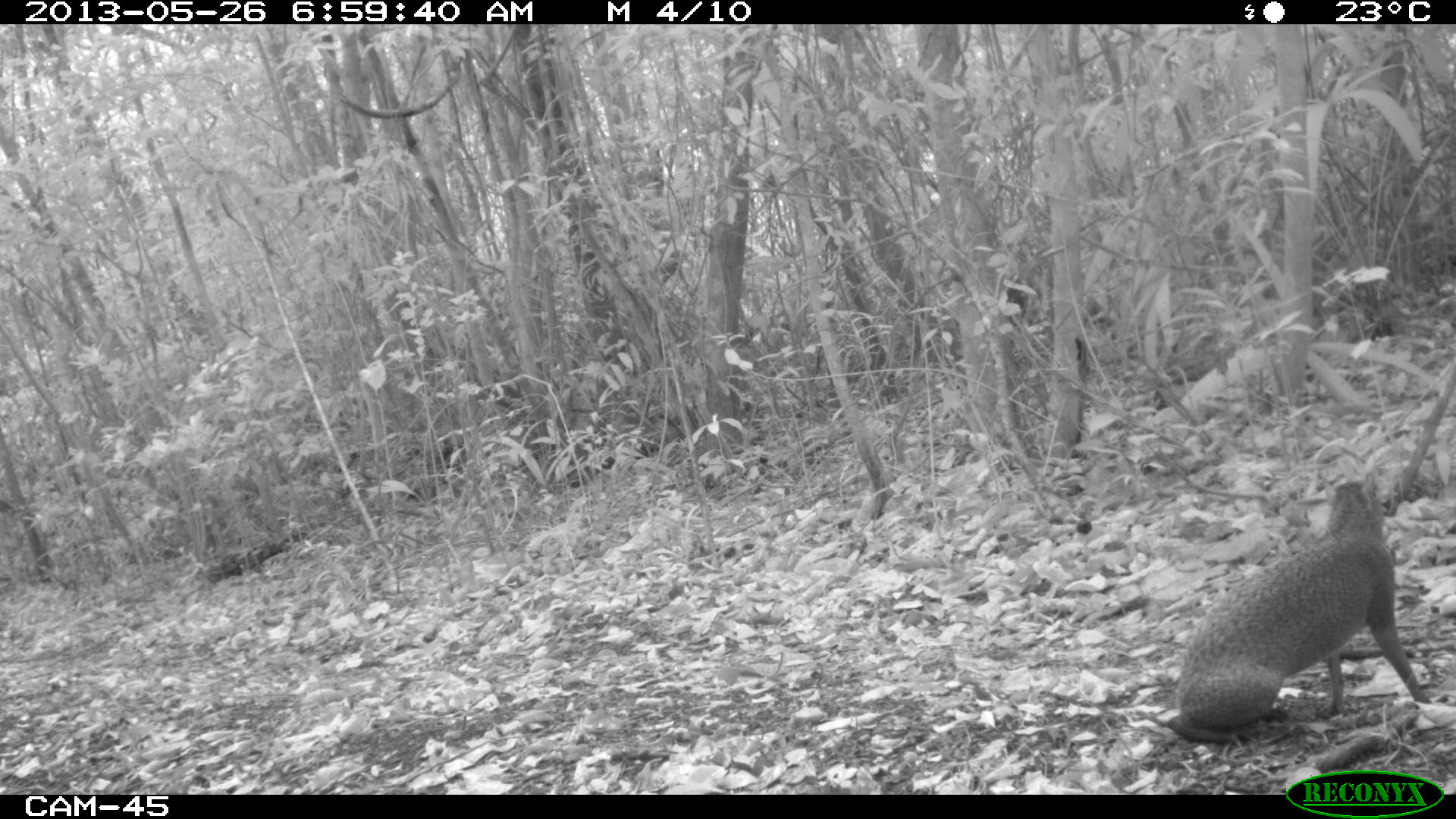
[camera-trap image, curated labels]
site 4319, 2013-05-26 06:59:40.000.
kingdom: Animalia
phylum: Chordata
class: Mammalia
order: Rodentia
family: Dasyproctidae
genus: Dasyprocta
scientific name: Dasyprocta punctata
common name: central american agouti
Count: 1.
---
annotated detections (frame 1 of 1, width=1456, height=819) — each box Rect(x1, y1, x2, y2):
dasyprocta punctata: Rect(1162, 469, 1431, 747)